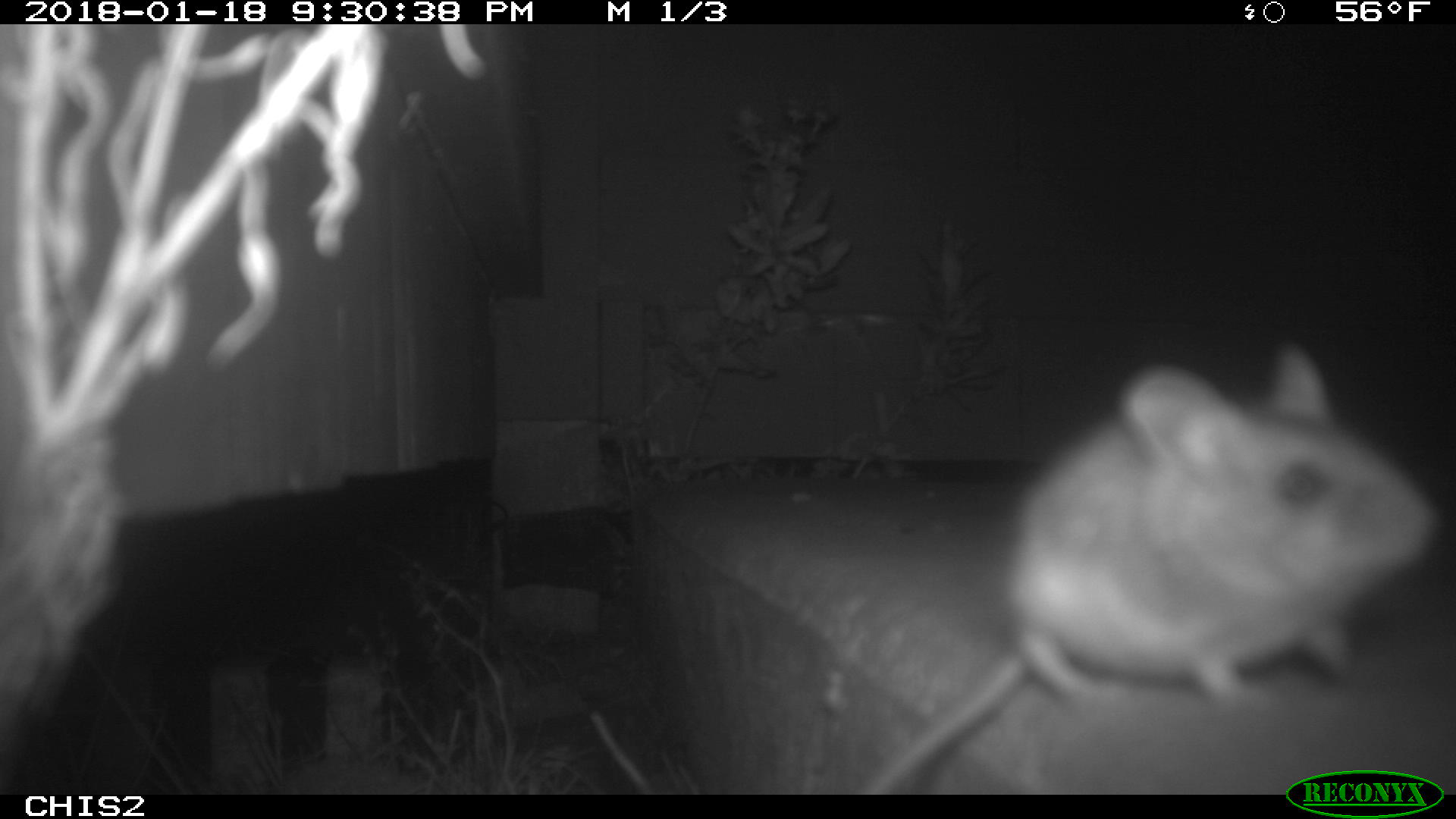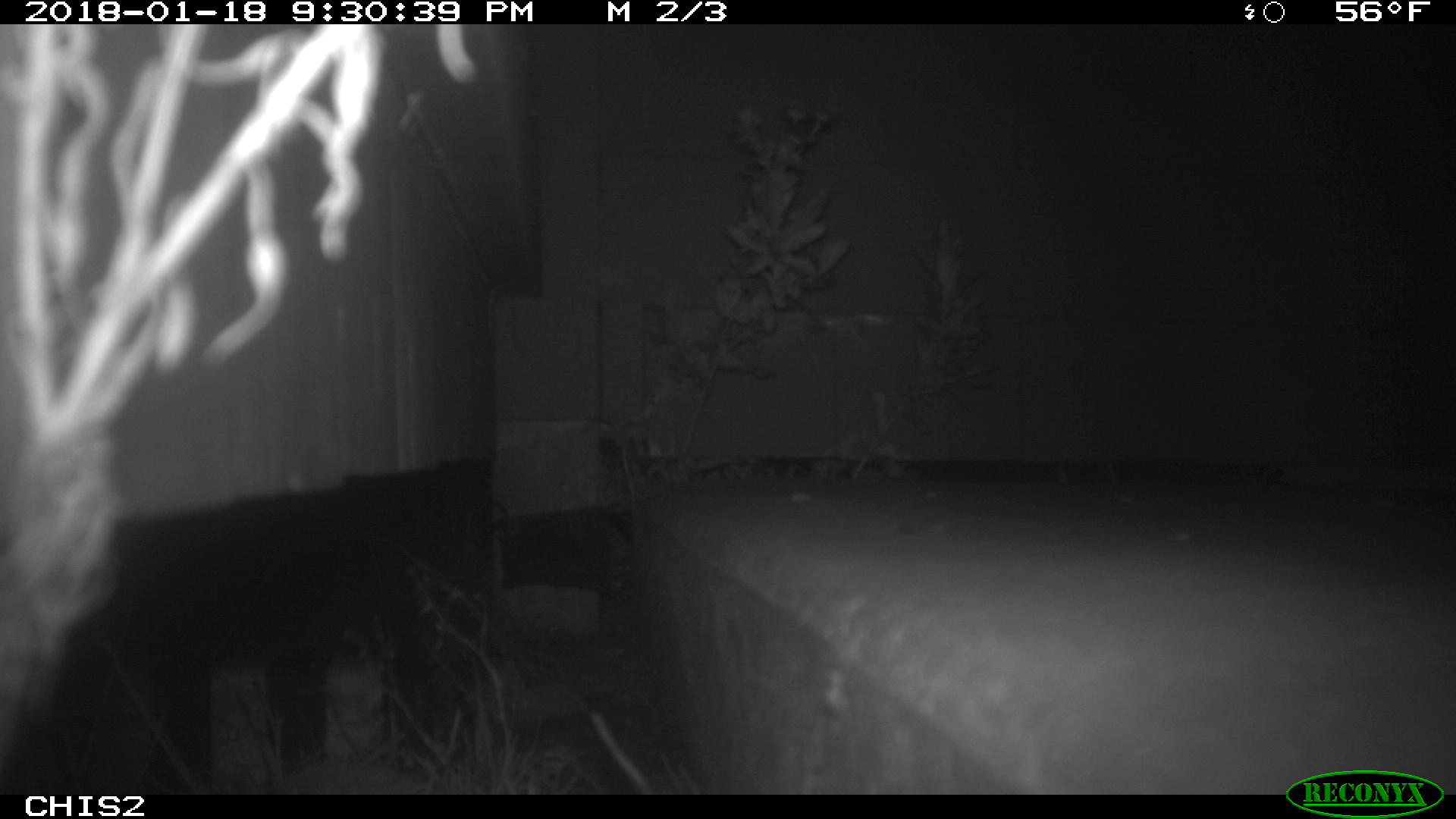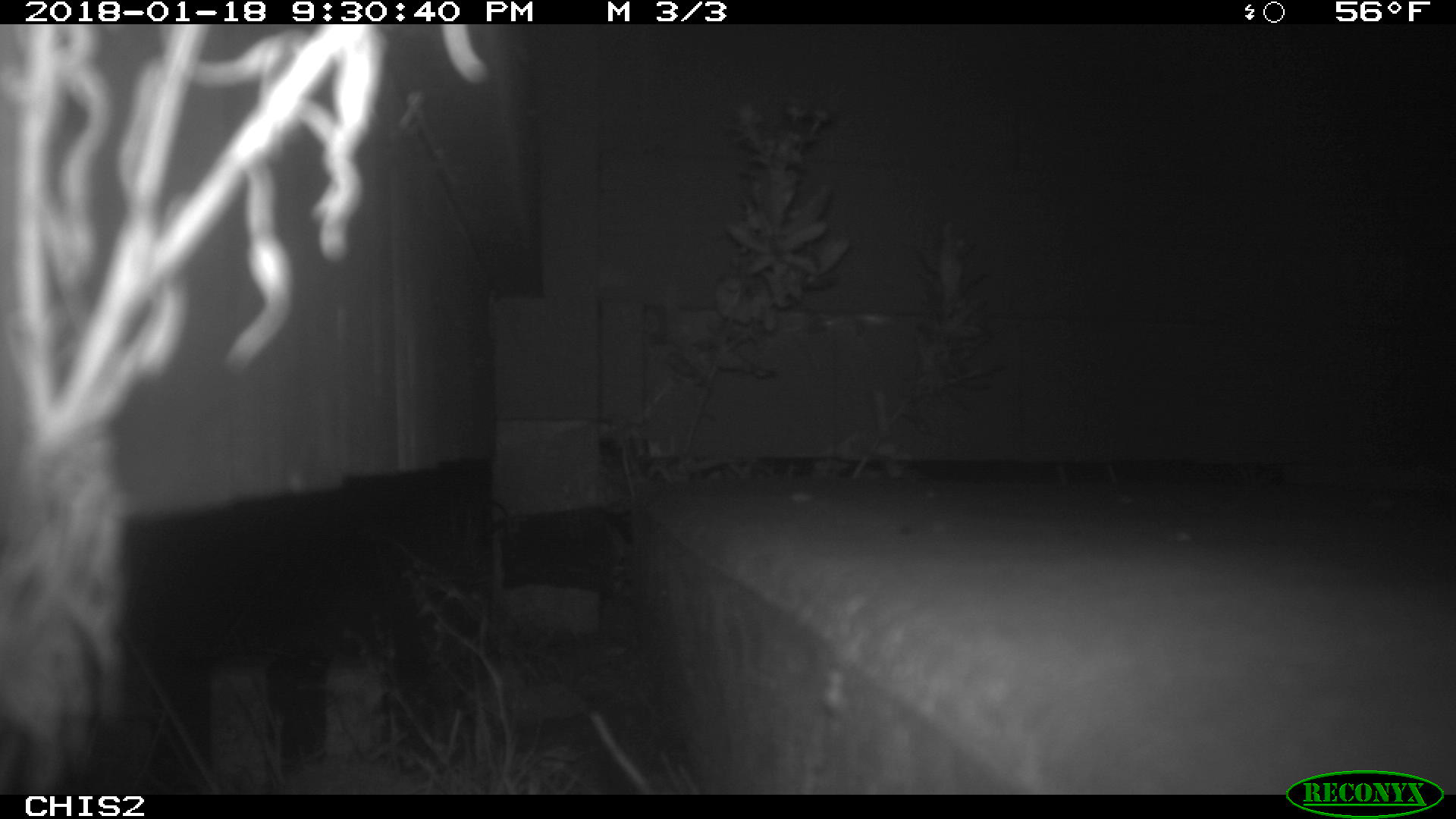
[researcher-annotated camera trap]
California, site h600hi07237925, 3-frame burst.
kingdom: Animalia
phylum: Chordata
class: Mammalia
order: Rodentia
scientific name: Rodentia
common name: rodent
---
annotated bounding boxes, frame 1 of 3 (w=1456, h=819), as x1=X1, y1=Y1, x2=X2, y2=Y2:
rodent: x1=861, y1=339, x2=1444, y2=796